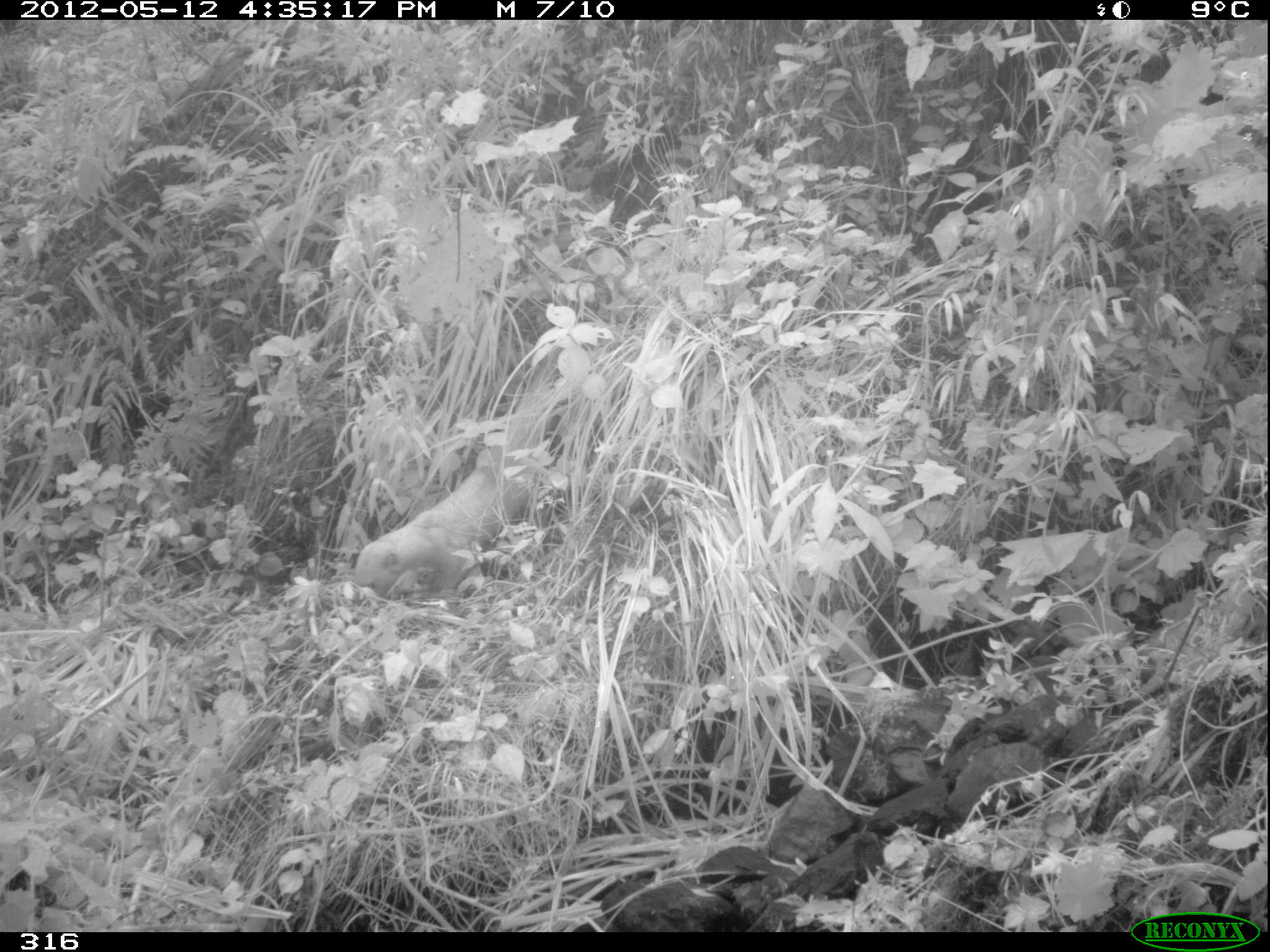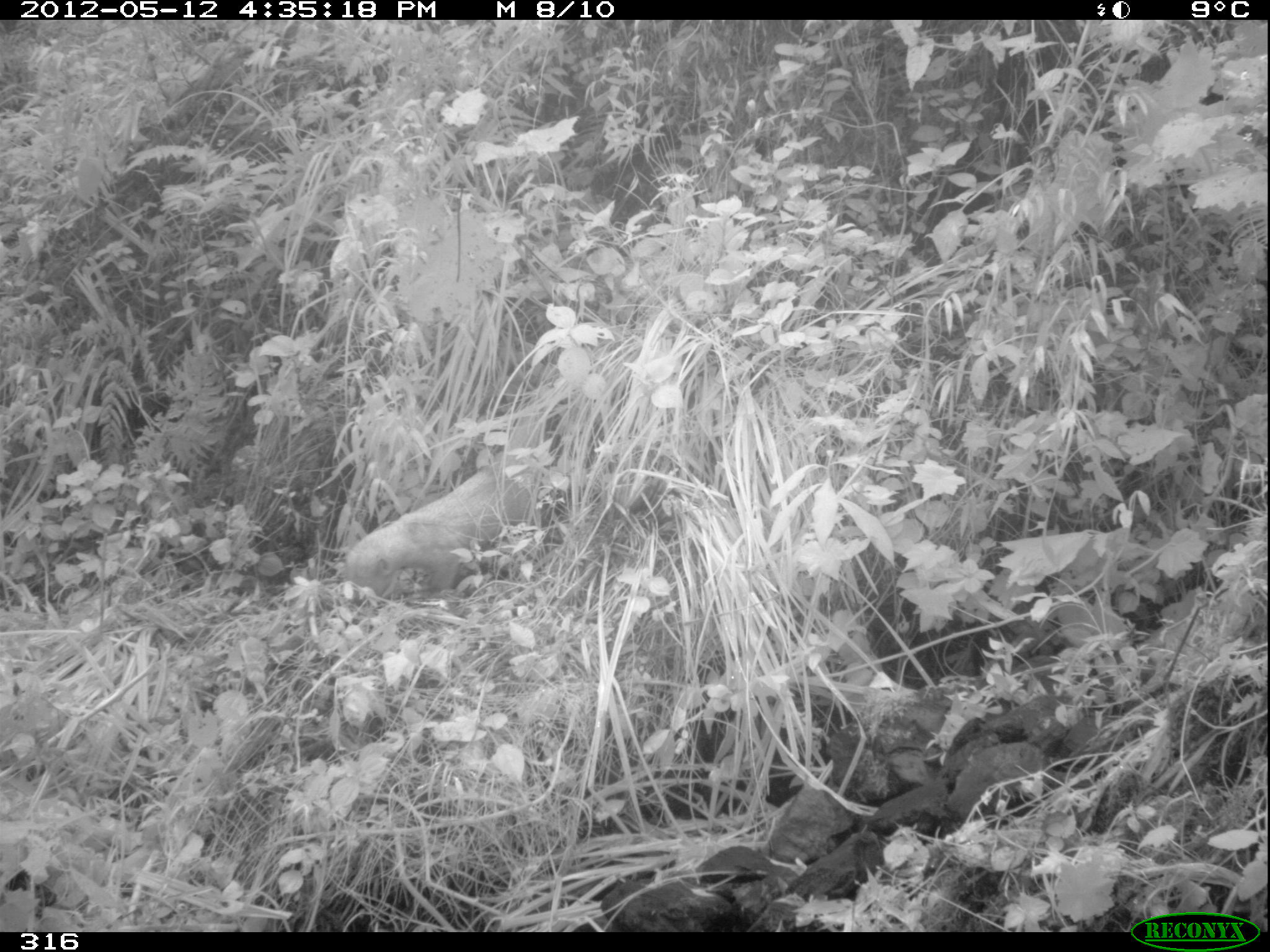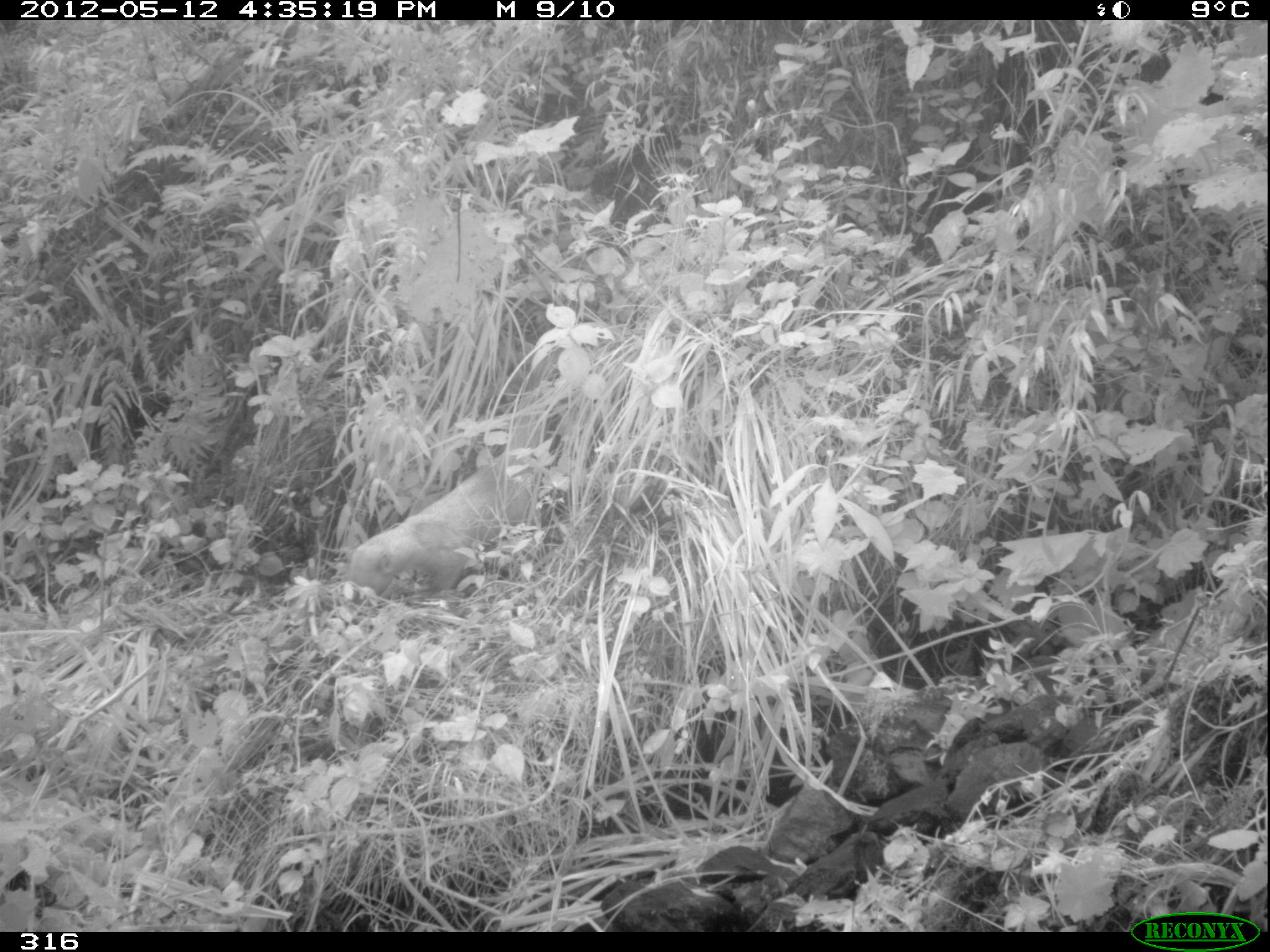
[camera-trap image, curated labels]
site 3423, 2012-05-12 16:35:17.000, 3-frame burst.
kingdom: Animalia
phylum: Chordata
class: Mammalia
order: Carnivora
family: Mustelidae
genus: Eira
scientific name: Eira barbara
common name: tayra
Eira barbara (tayra).